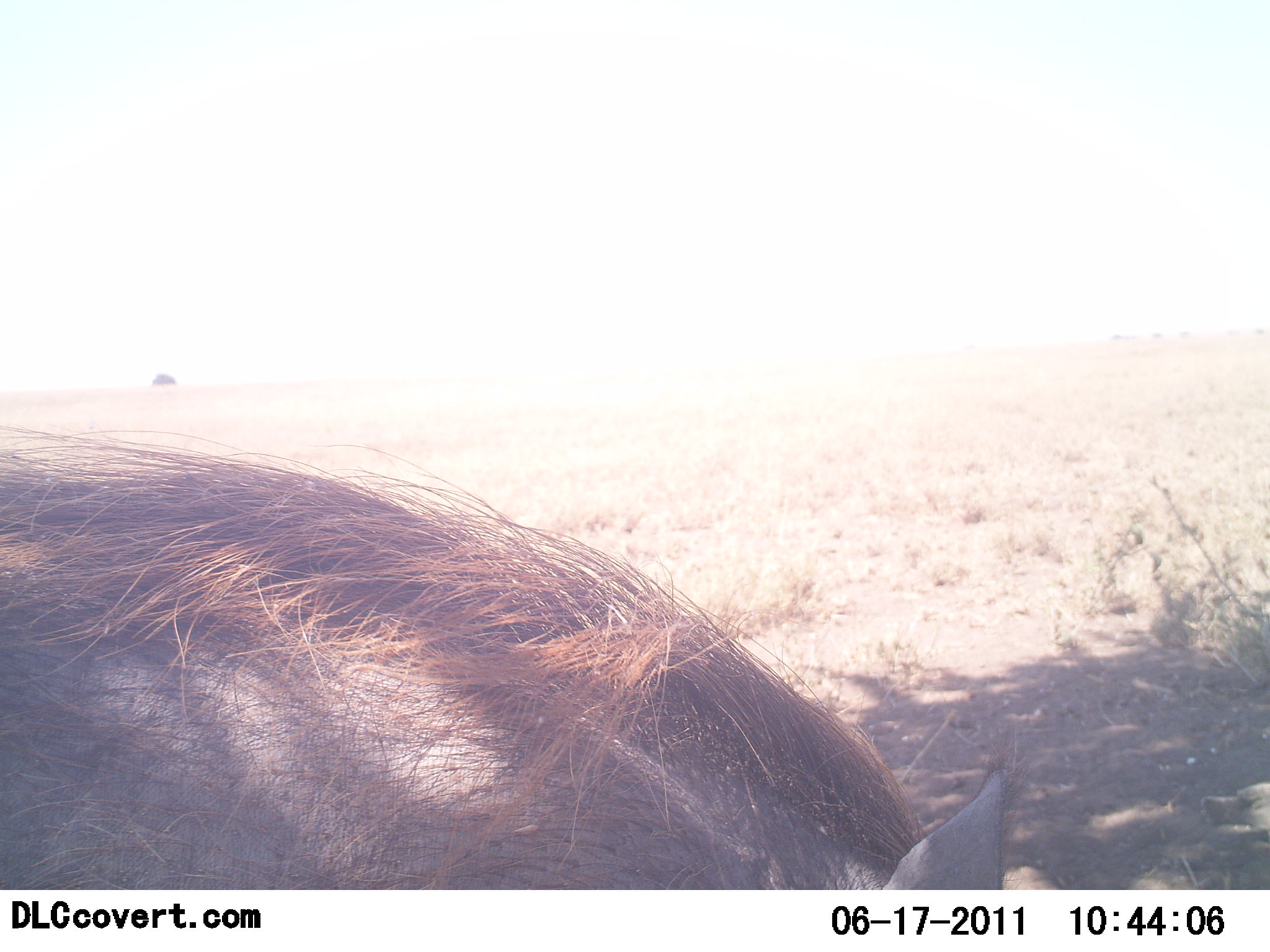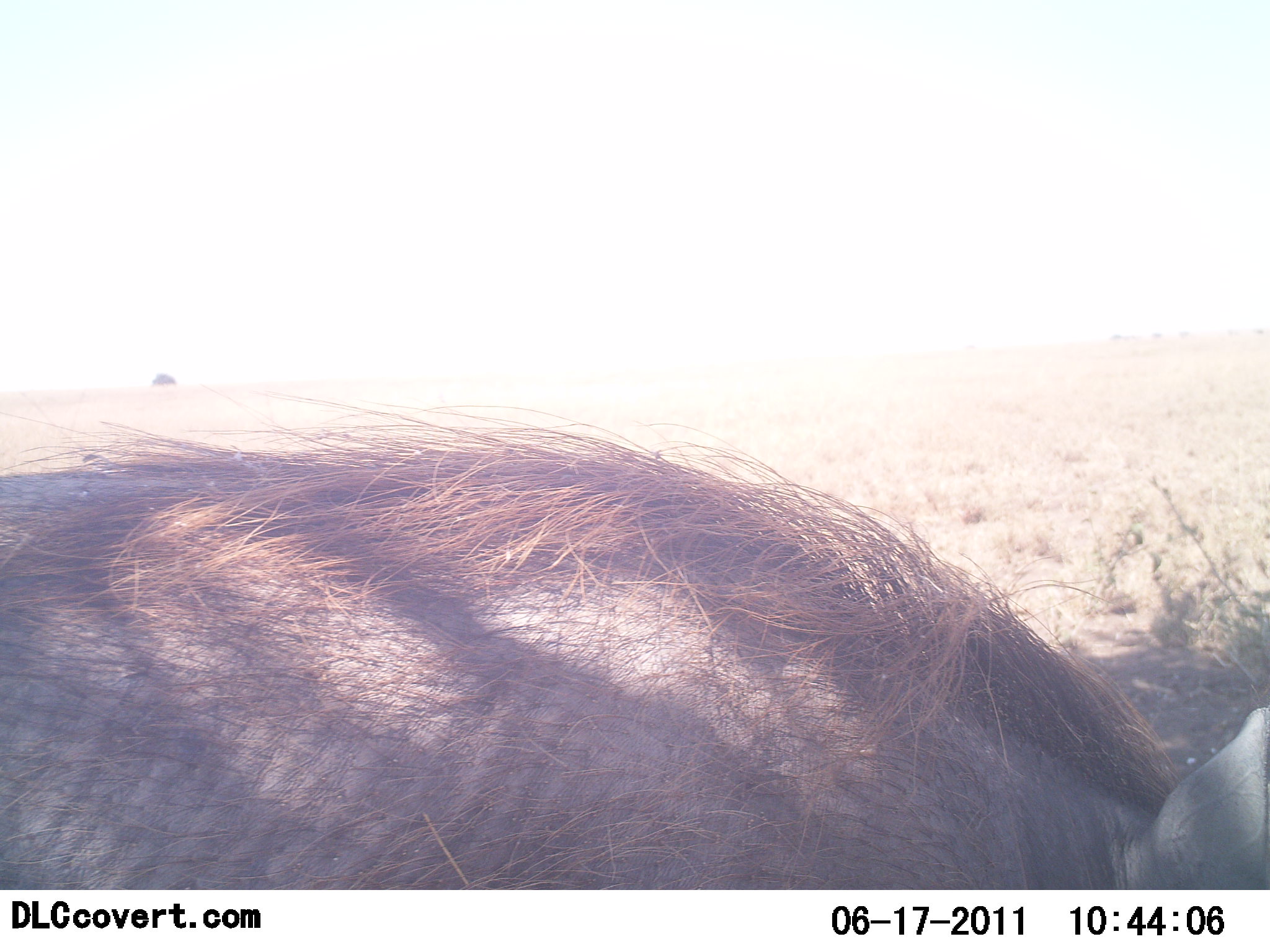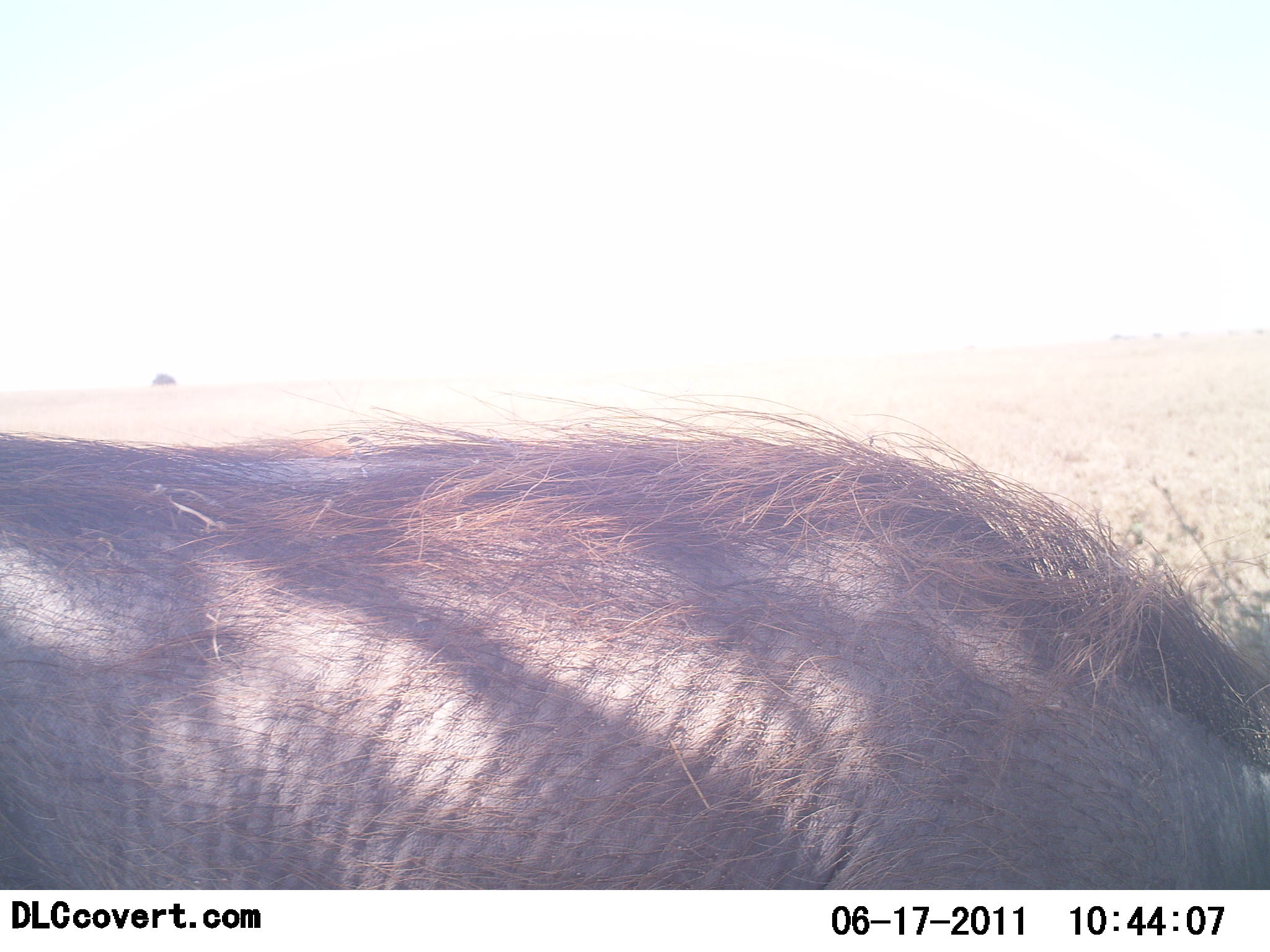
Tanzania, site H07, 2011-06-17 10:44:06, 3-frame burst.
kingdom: Animalia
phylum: Chordata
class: Mammalia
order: Artiodactyla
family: Suidae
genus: Phacochoerus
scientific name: Phacochoerus africanus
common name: warthog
Warthog (Phacochoerus africanus), count 1. Behavior (volunteer vote fractions): standing 15%, resting 0%, moving 69%, interacting 0%. Young present (vote fraction): 0%. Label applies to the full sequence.